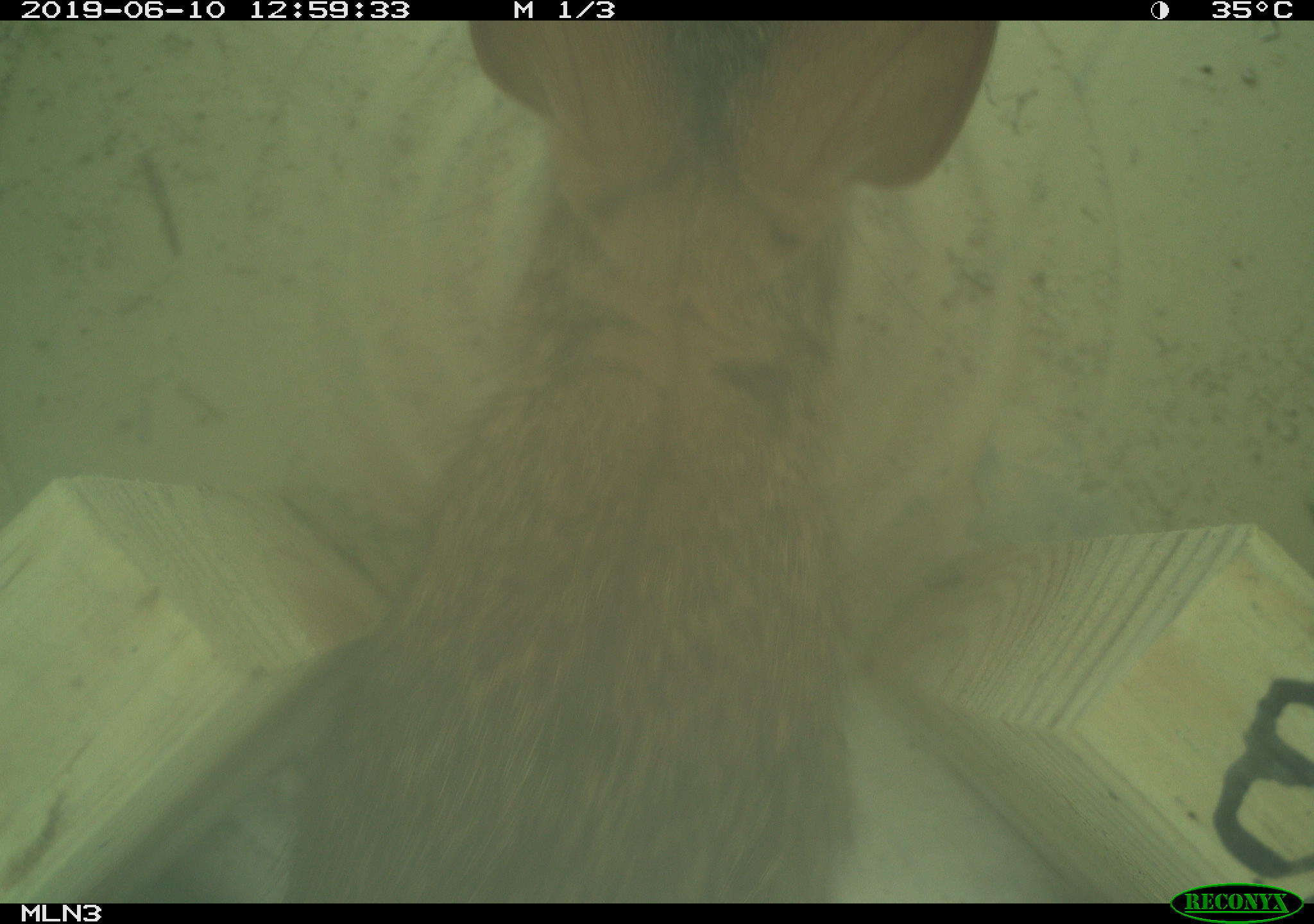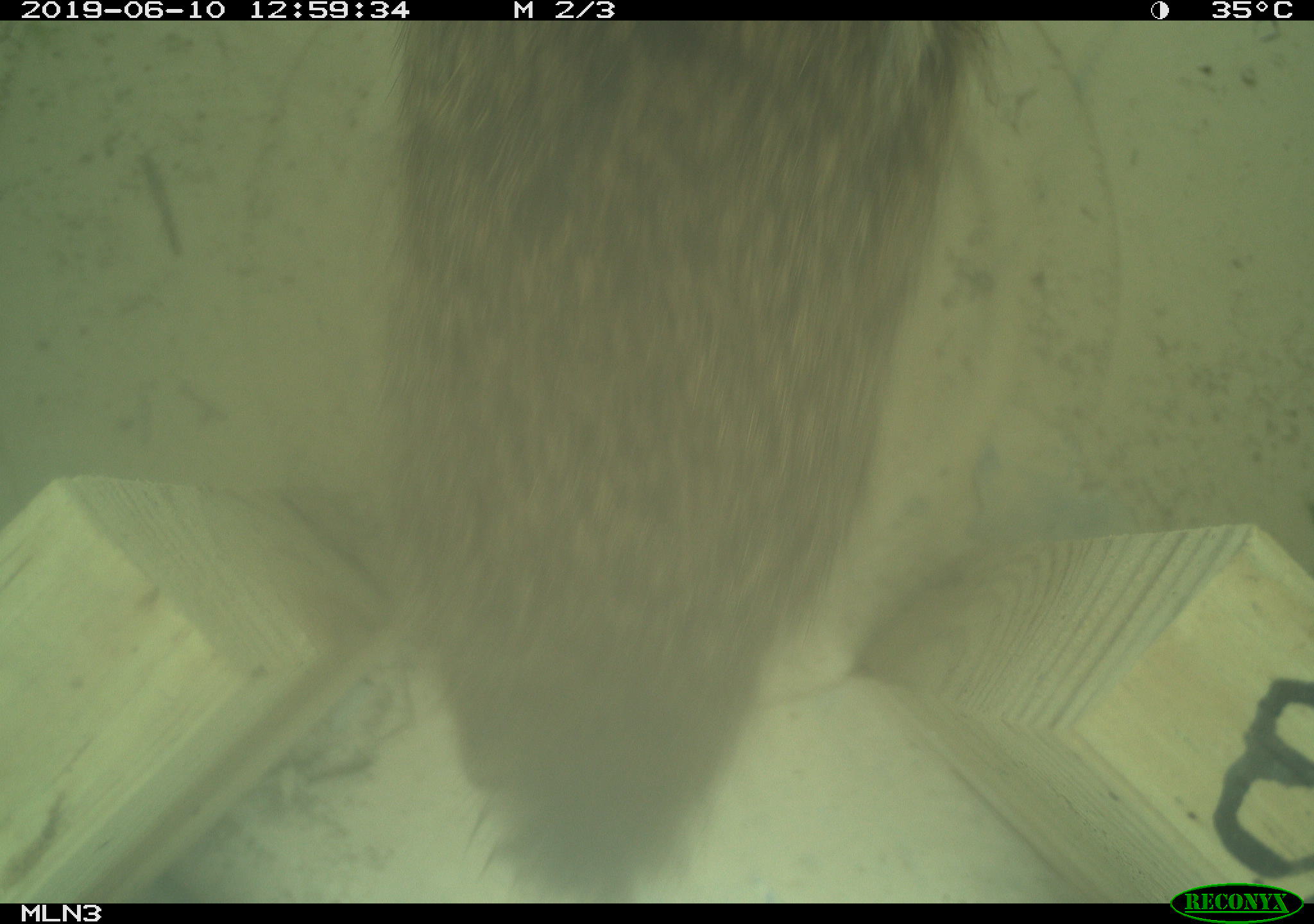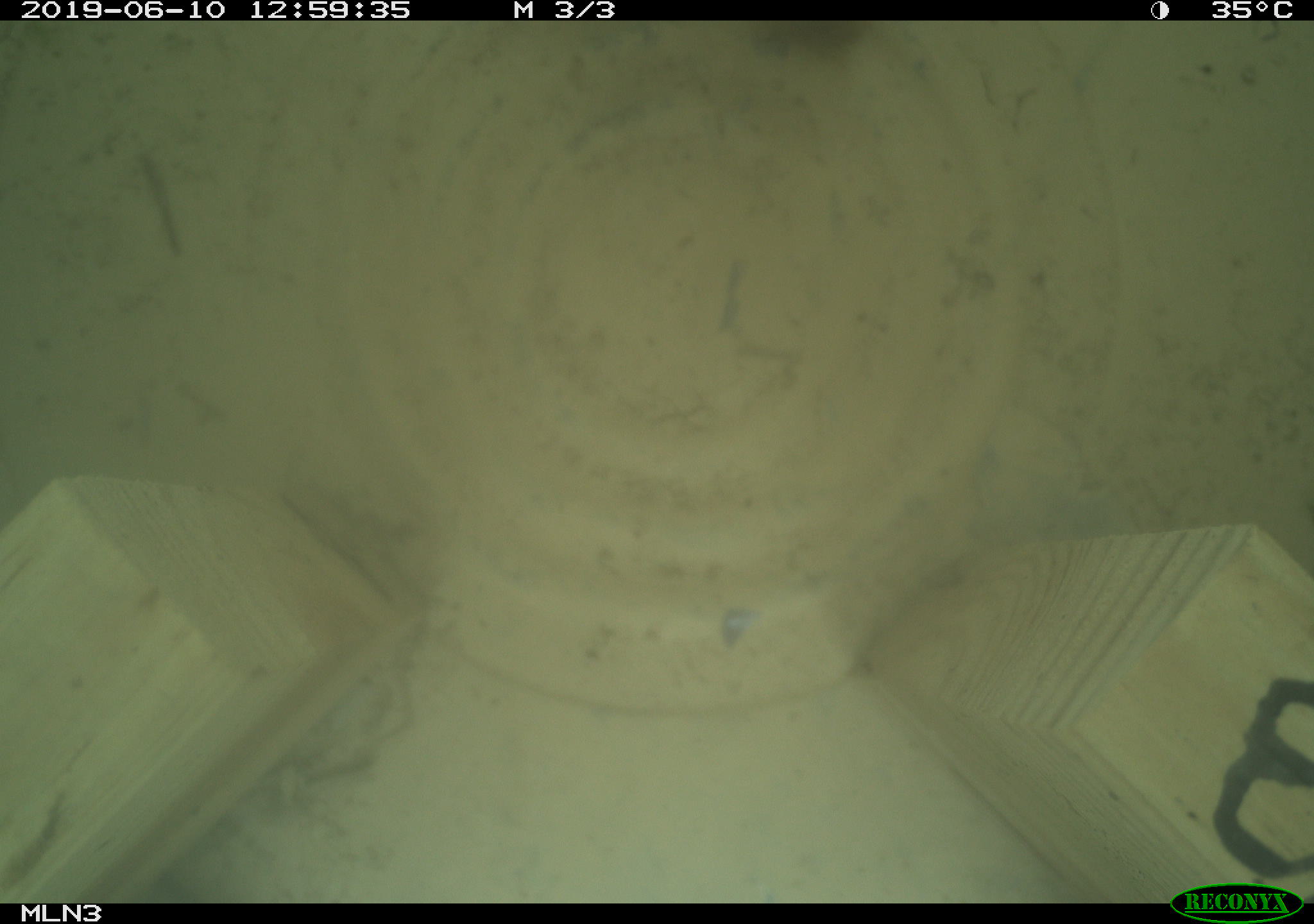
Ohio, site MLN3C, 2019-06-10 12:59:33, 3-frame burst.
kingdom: Animalia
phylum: Chordata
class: Mammalia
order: Lagomorpha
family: Leporidae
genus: Sylvilagus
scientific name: Sylvilagus floridanus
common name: eastern cottontail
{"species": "eastern cottontail (Sylvilagus floridanus)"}